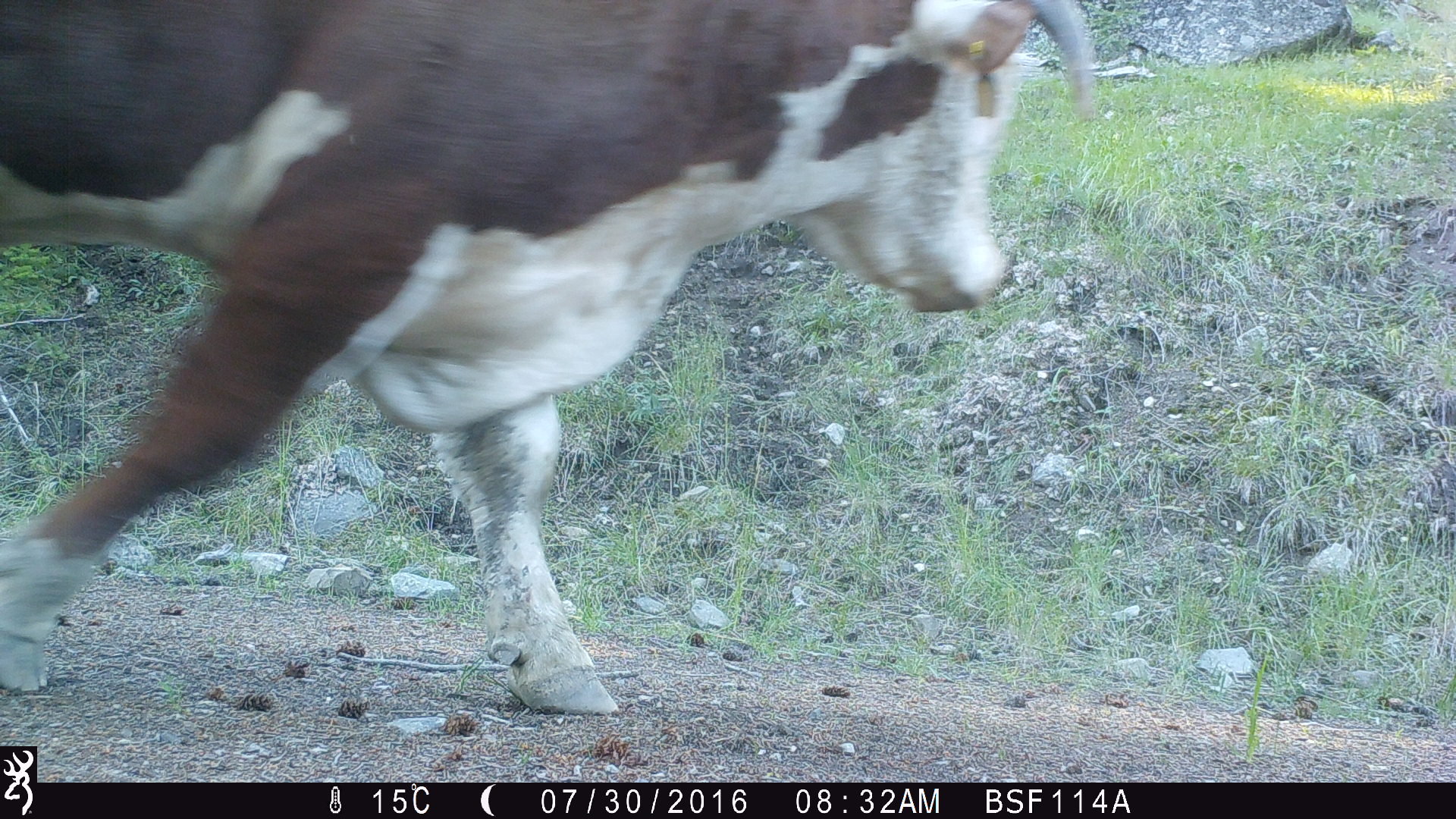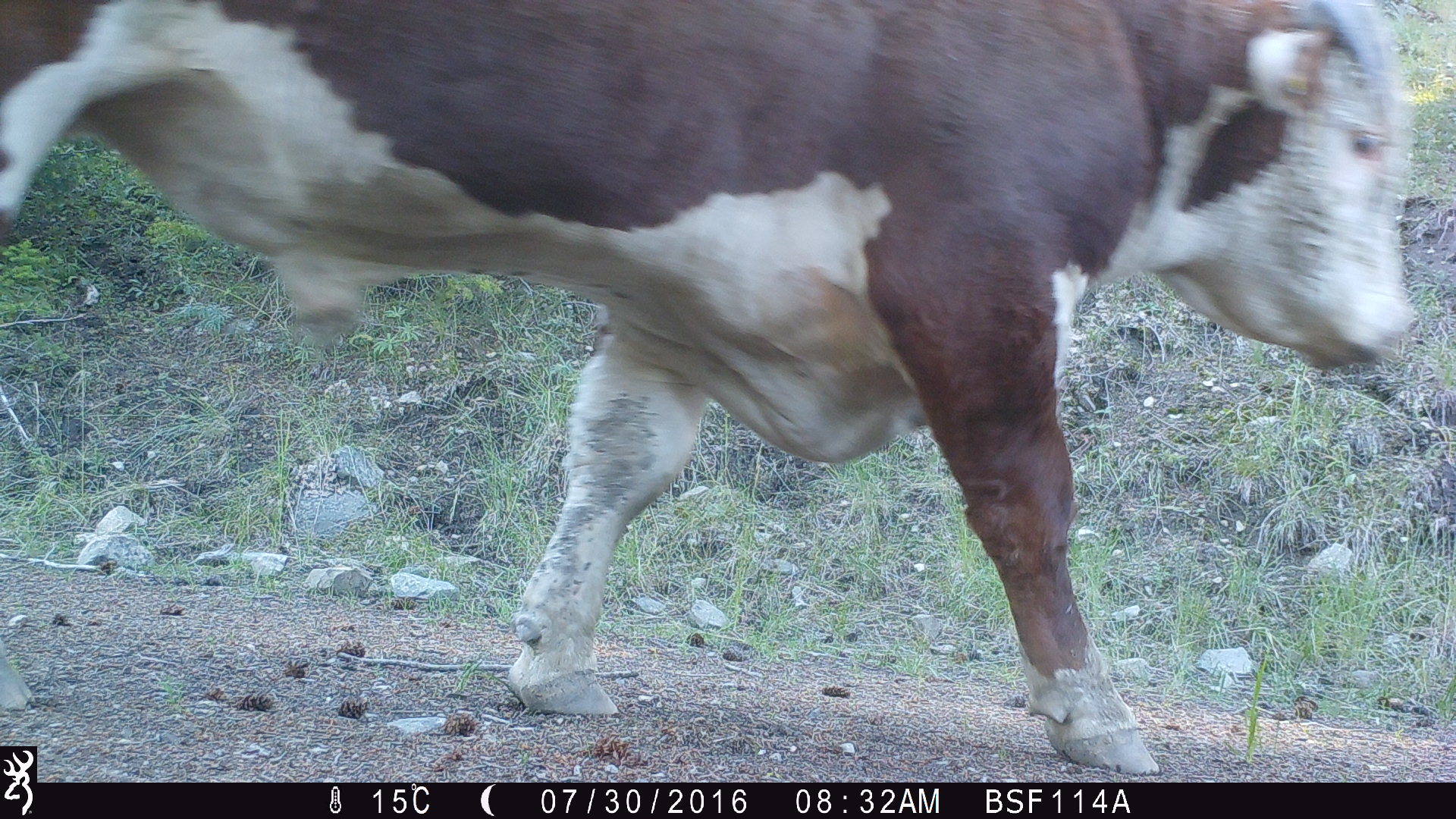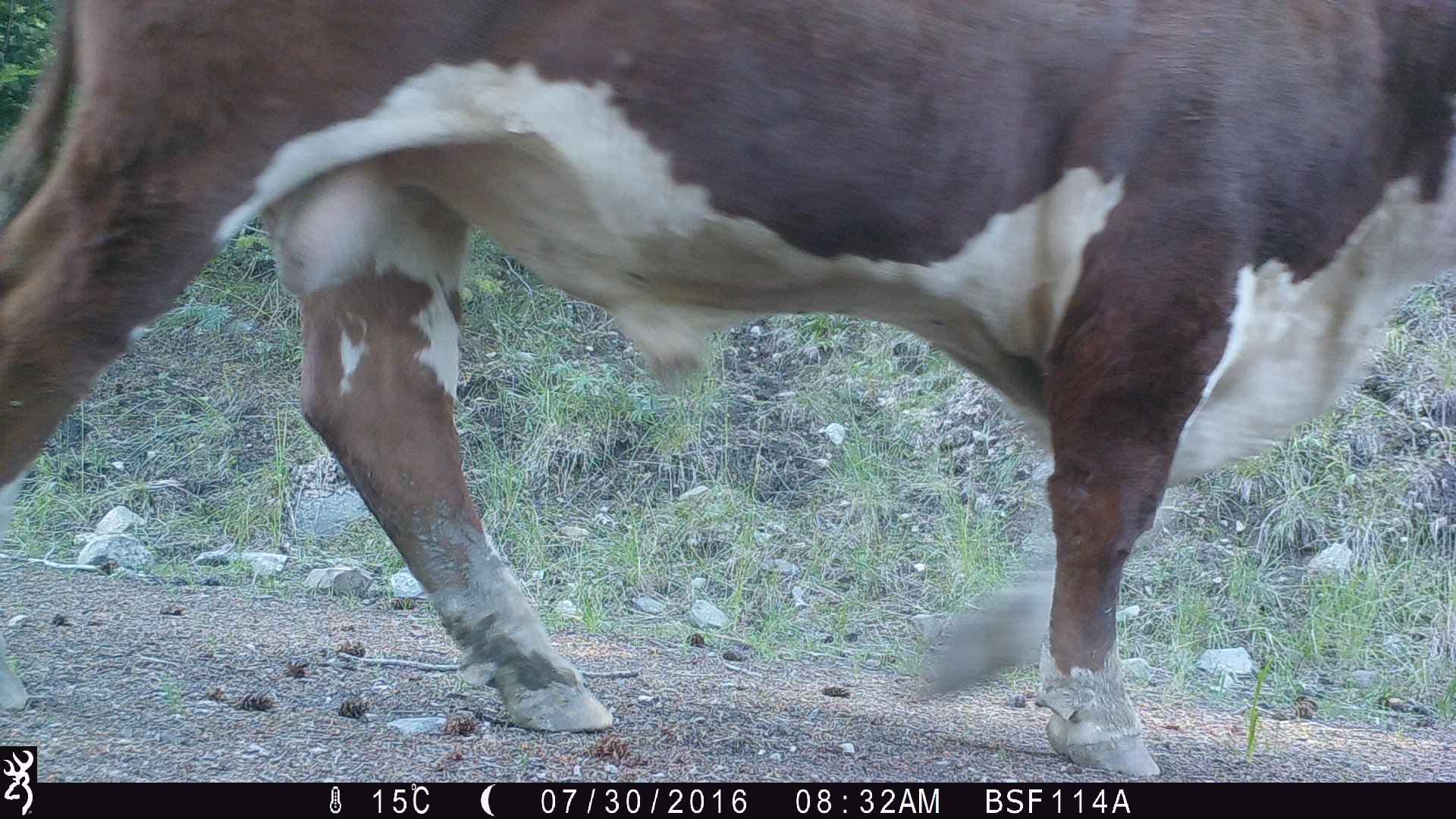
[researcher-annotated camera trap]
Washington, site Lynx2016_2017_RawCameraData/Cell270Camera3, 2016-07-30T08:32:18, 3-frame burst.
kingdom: Animalia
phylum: Chordata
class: Mammalia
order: Artiodactyla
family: Bovidae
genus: Bos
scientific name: Bos taurus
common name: domestic cattle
Domestic cattle (Bos taurus). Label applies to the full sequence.